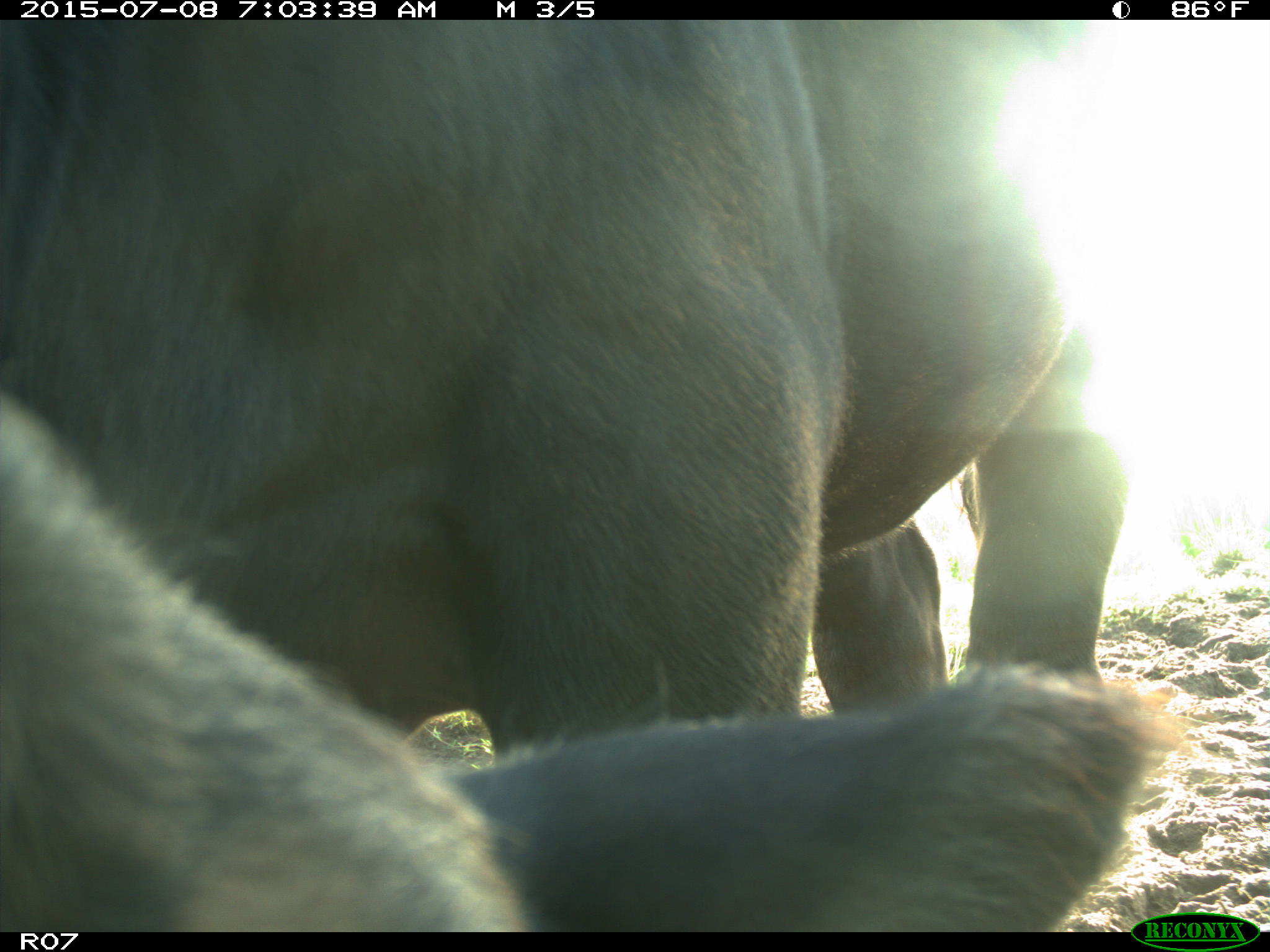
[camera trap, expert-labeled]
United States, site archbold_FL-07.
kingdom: Animalia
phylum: Chordata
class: Mammalia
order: Artiodactyla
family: Bovidae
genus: Bos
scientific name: Bos taurus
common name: domestic cow